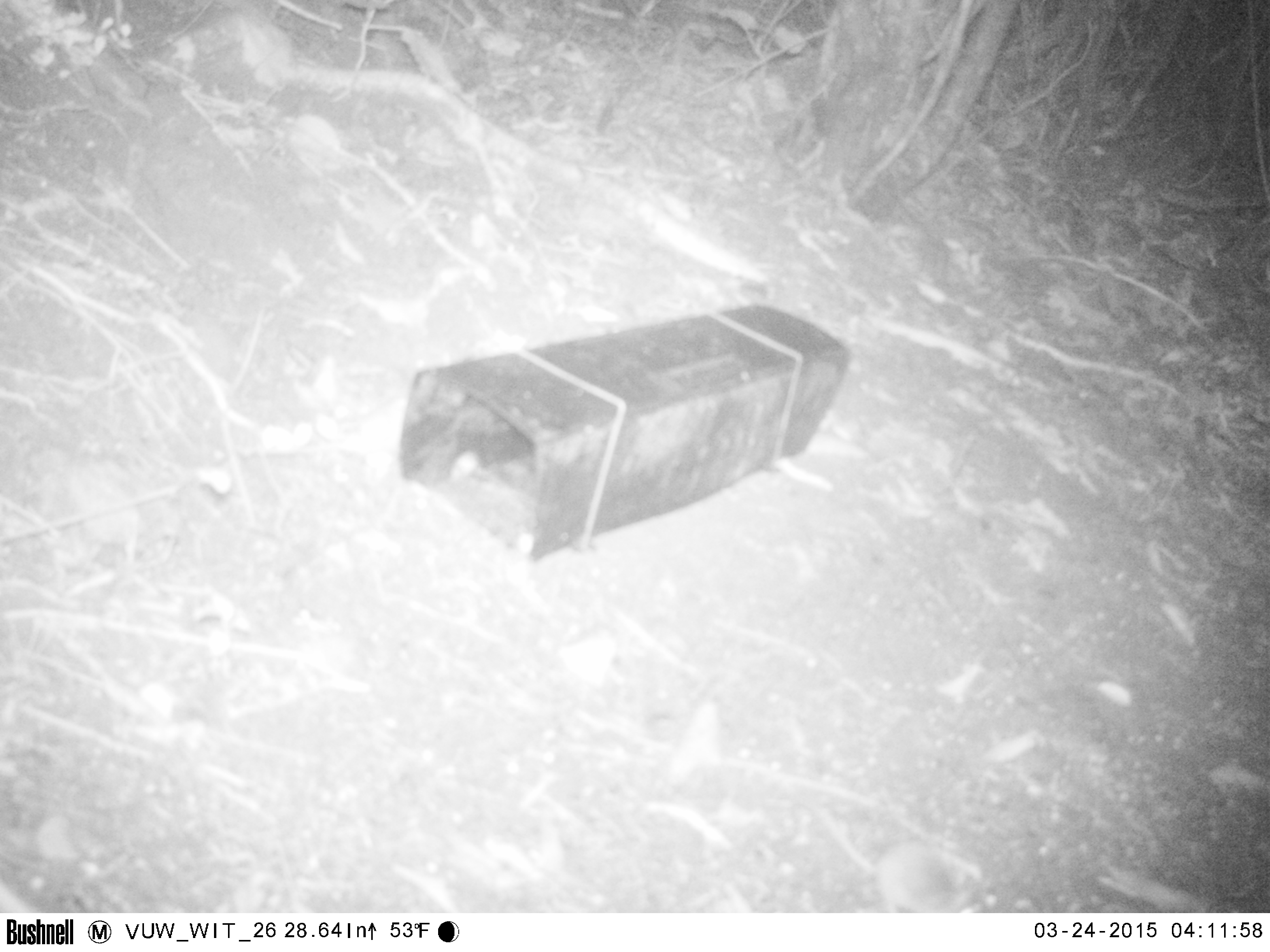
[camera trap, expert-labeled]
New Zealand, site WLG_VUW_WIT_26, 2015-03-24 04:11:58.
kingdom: Animalia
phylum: Chordata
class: Mammalia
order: Rodentia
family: Muridae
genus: Mus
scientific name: Mus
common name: mouse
Mouse (Mus).